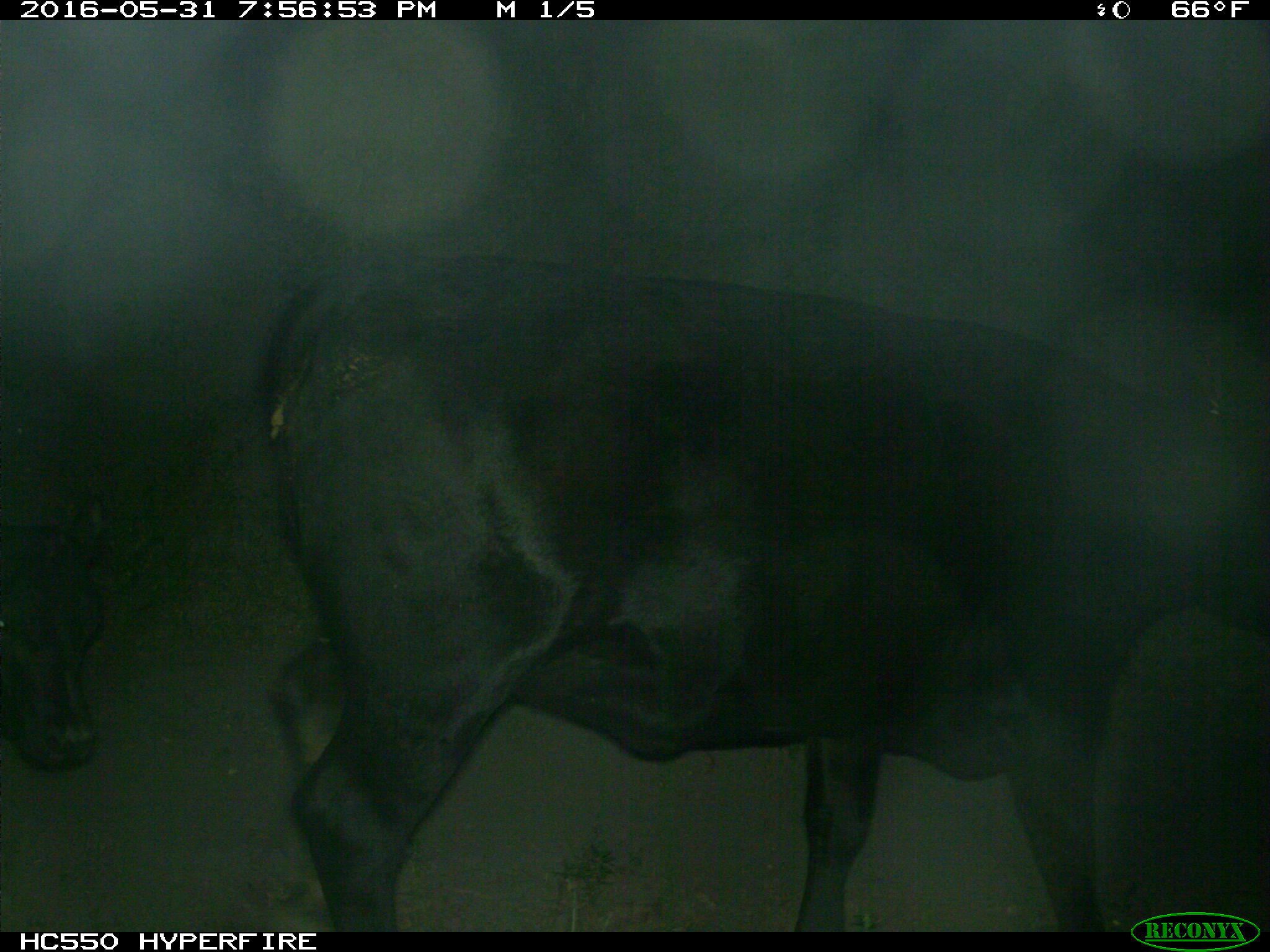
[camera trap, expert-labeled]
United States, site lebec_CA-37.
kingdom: Animalia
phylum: Chordata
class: Mammalia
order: Artiodactyla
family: Bovidae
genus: Bos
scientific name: Bos taurus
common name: domestic cow